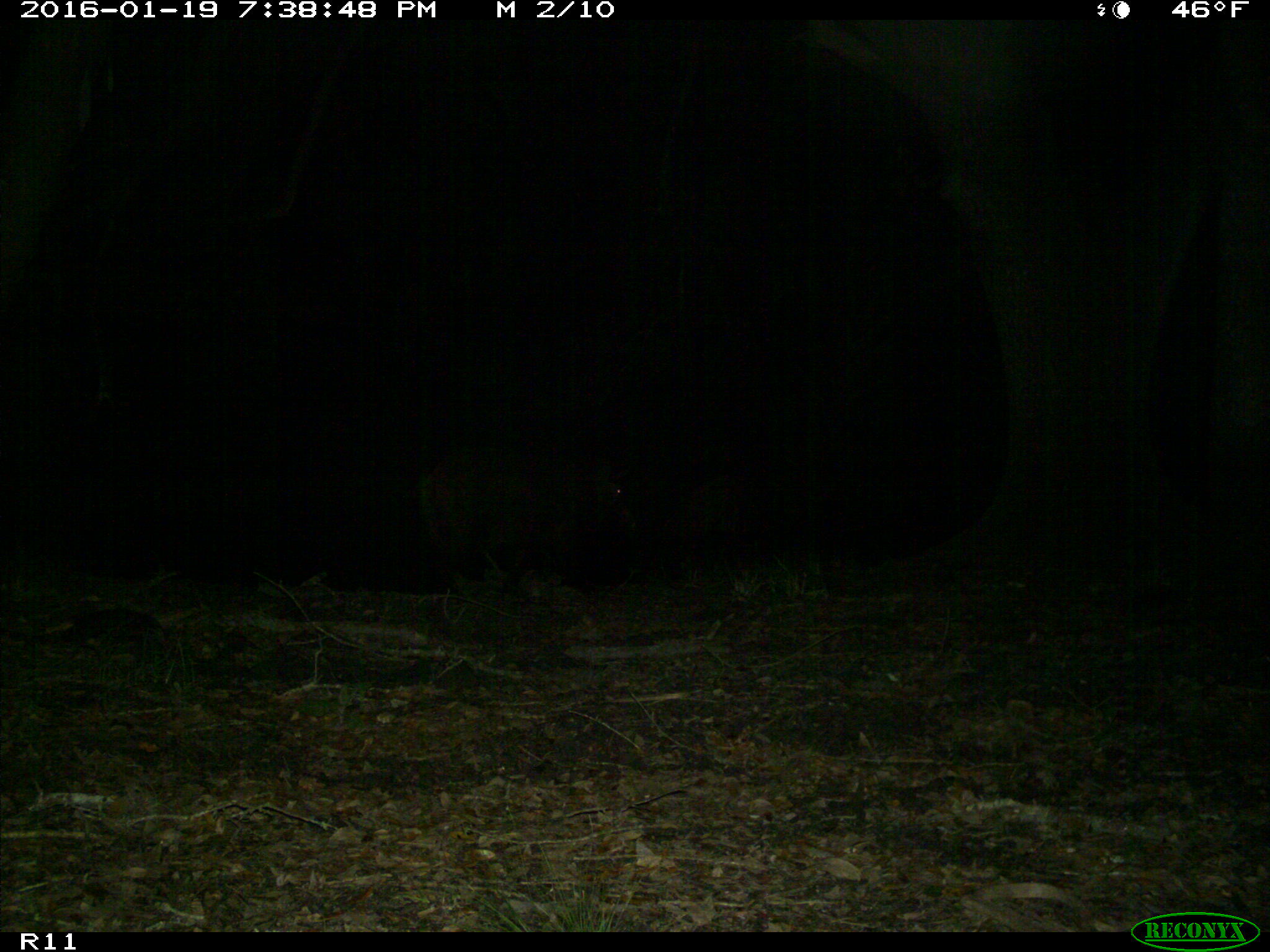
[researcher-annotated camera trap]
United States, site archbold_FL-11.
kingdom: Animalia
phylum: Chordata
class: Mammalia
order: Artiodactyla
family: Suidae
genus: Sus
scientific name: Sus scrofa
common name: wild boar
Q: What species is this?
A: Sus scrofa (wild boar).